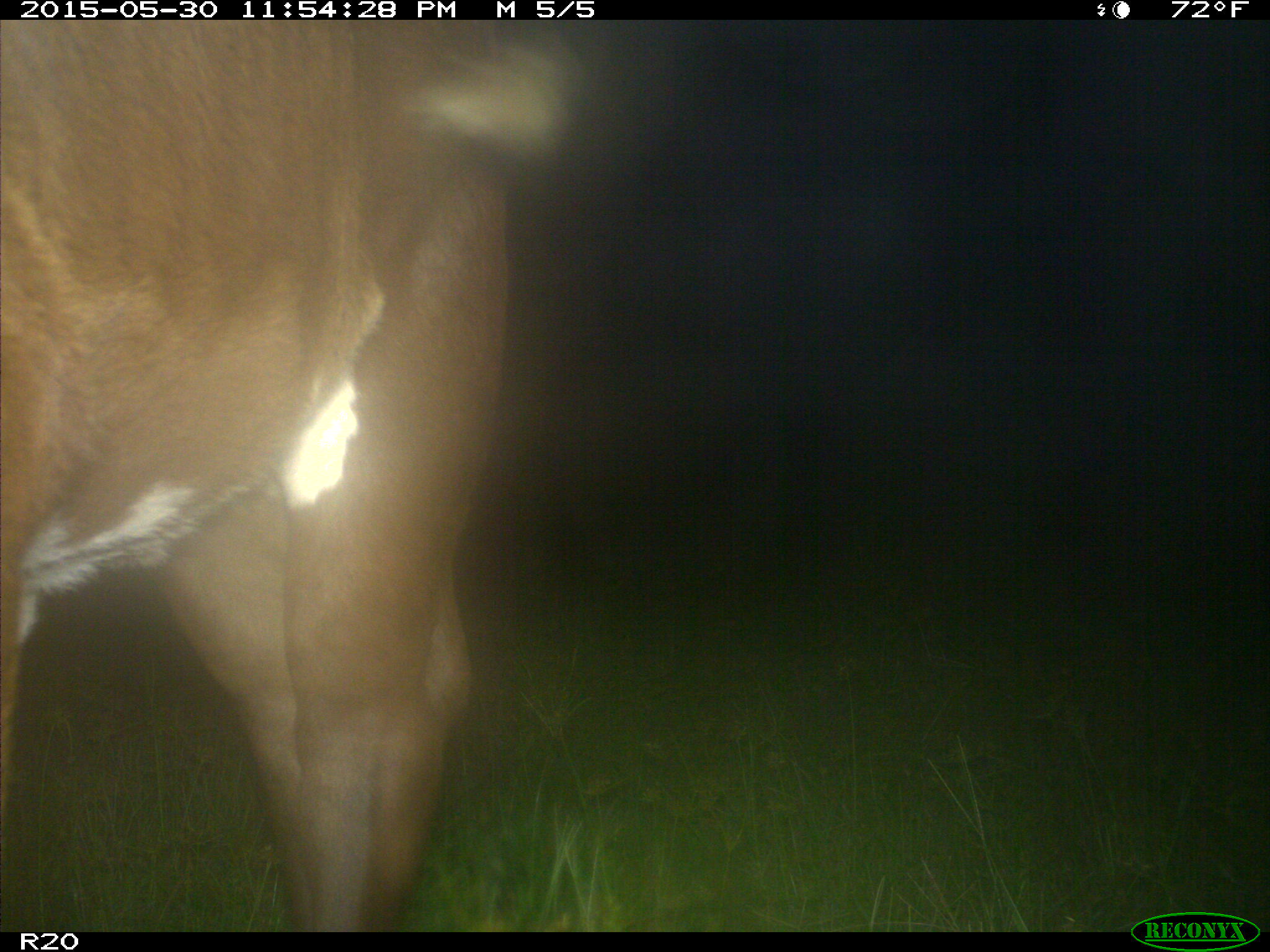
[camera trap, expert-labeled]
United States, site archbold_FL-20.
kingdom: Animalia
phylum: Chordata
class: Mammalia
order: Artiodactyla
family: Bovidae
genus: Bos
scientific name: Bos taurus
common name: domestic cow